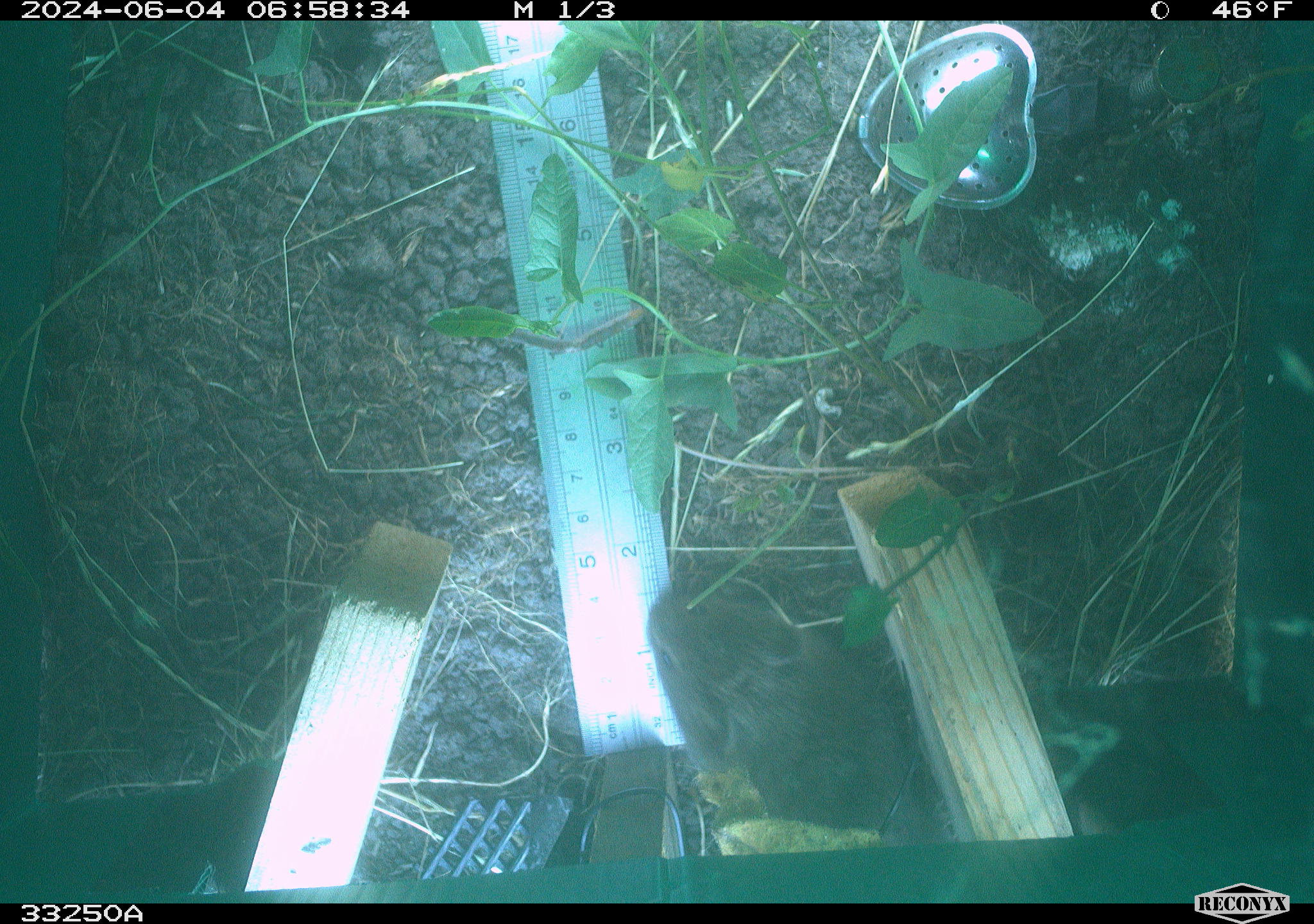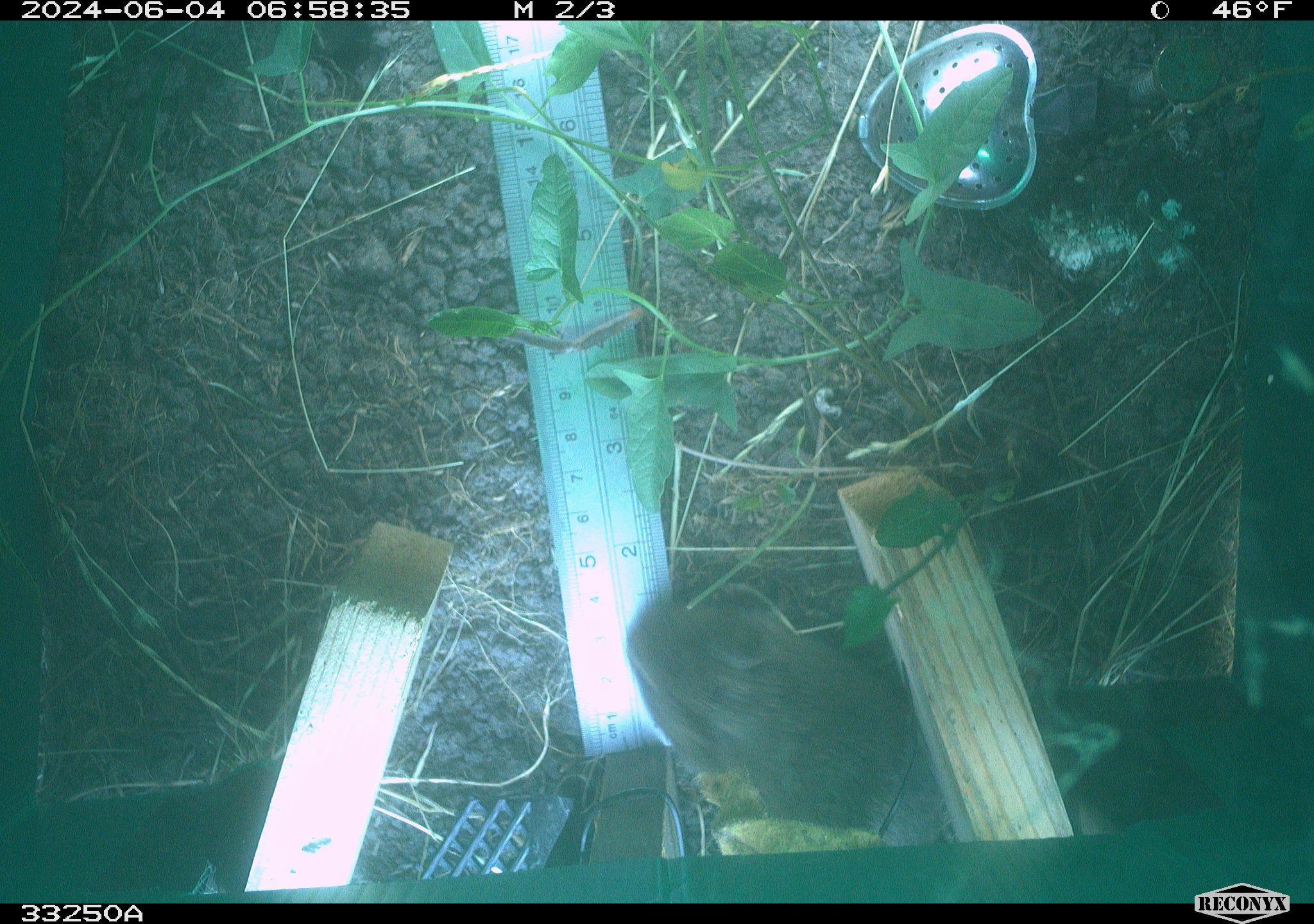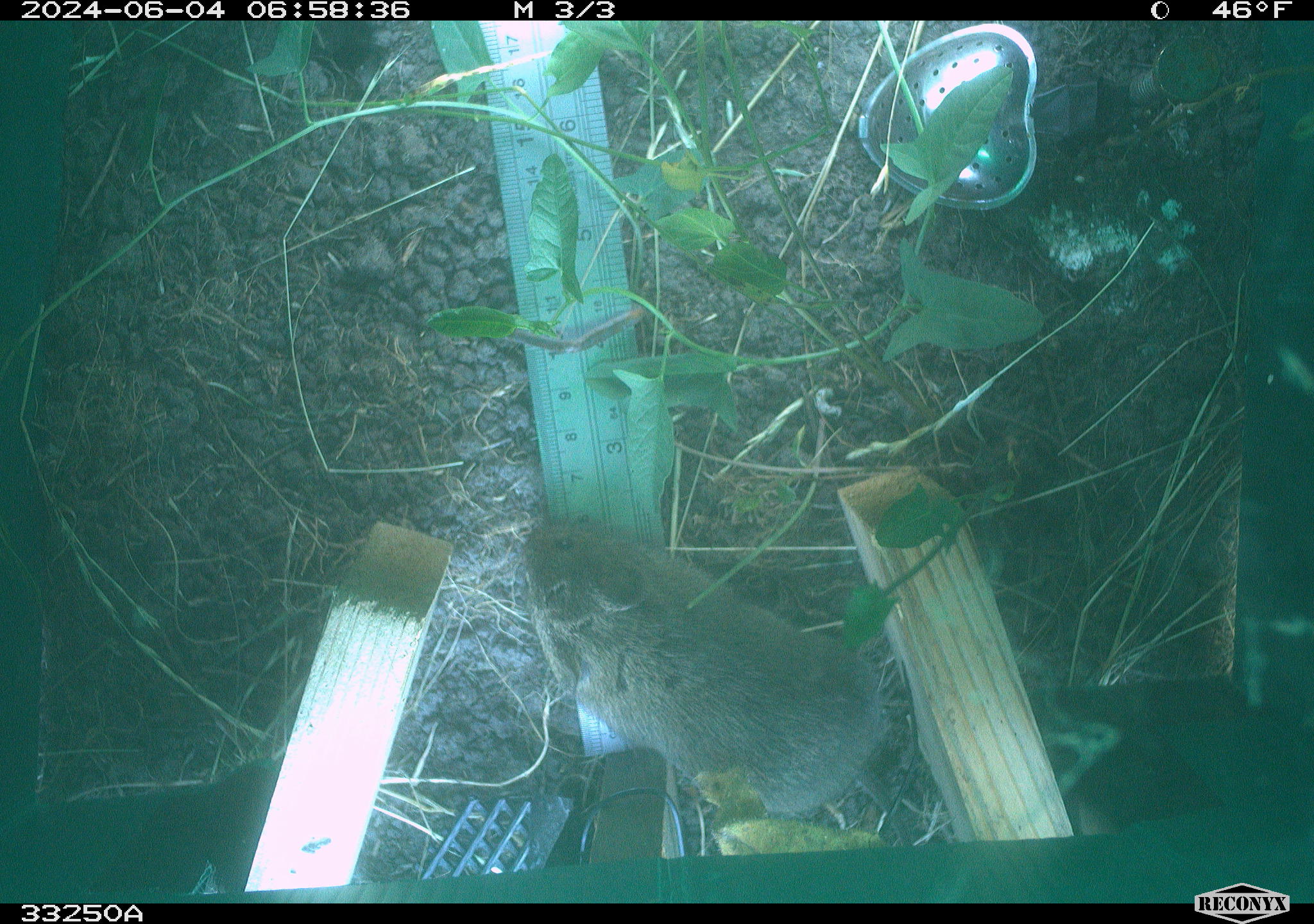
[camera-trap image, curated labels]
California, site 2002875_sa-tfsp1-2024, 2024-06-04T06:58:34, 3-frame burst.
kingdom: Animalia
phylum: Chordata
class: Mammalia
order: Rodentia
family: Cricetidae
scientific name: Arvicolinae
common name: voles, lemmings, and muskrats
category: arvicolinae subfamily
Arvicolinae subfamily (voles, lemmings, and muskrats) (Arvicolinae).